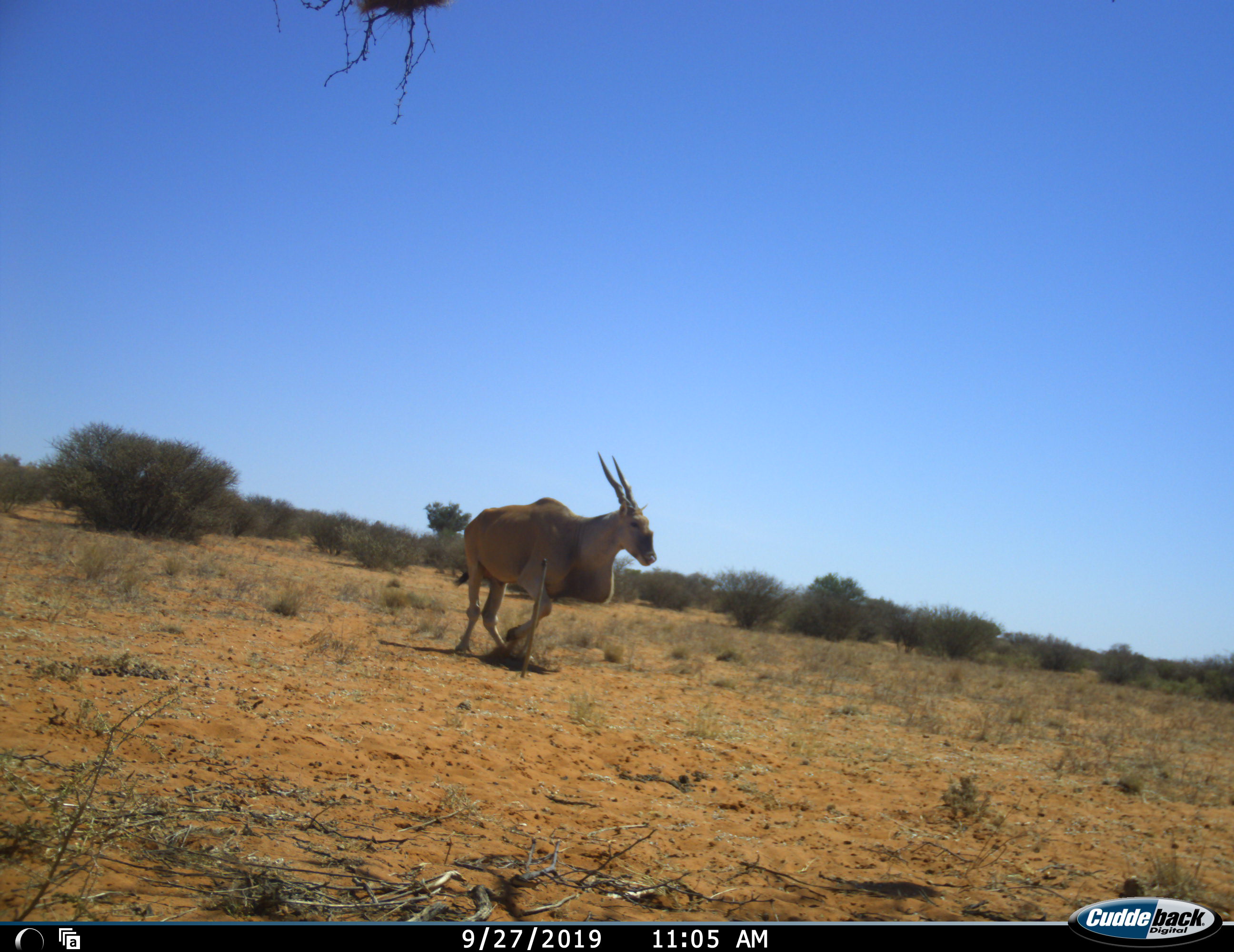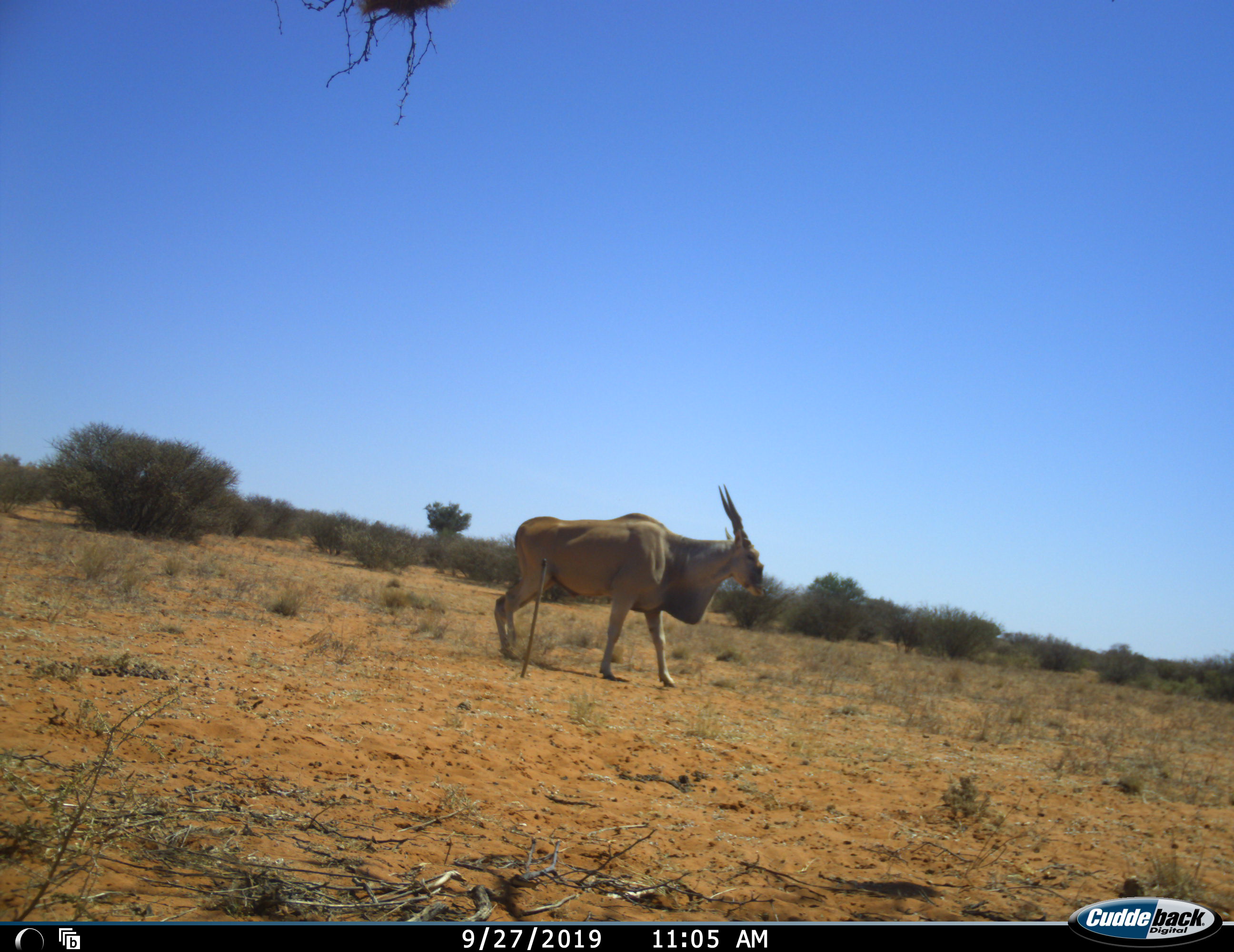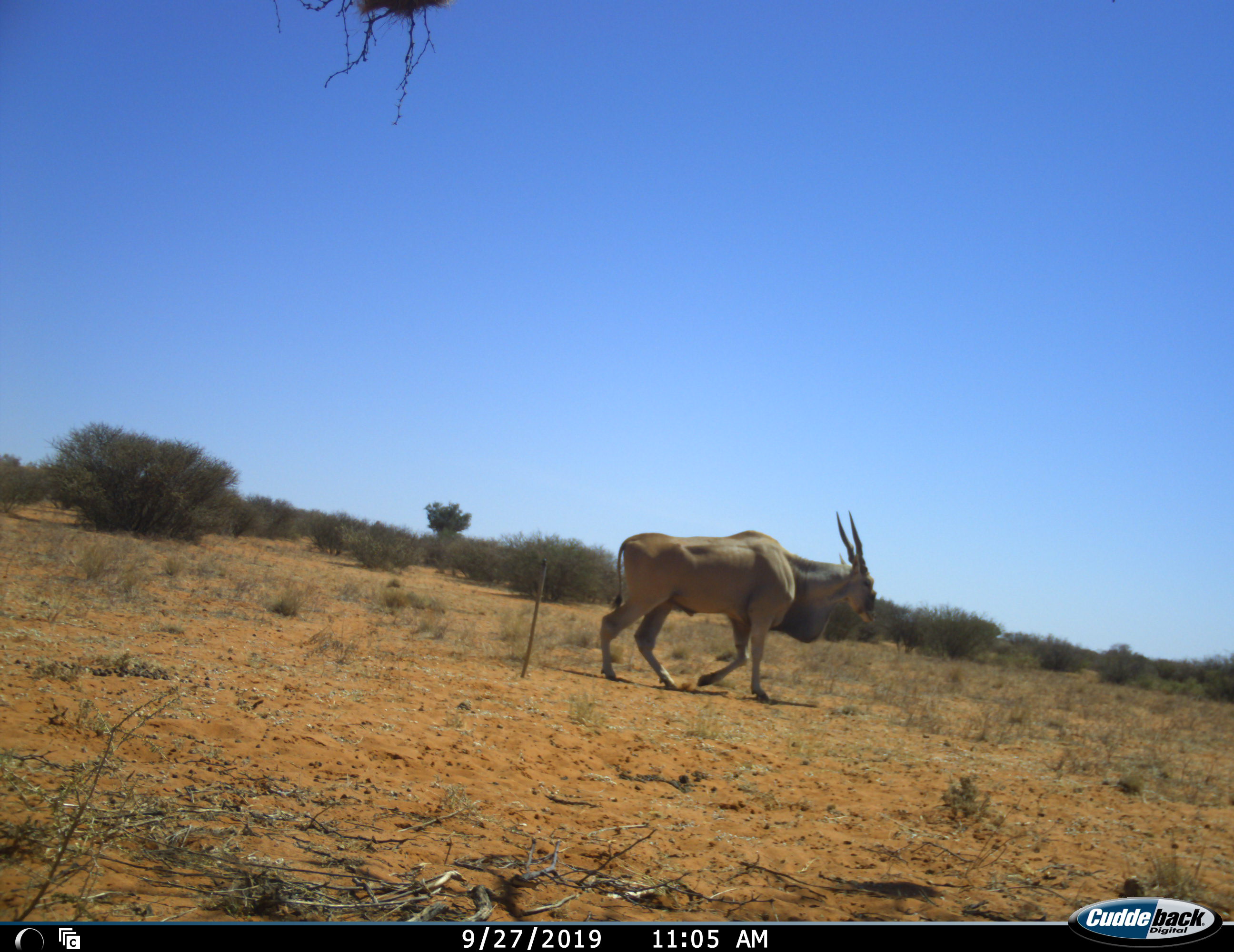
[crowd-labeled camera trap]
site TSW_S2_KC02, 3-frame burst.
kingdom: Animalia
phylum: Chordata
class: Mammalia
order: Artiodactyla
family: Bovidae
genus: Tragelaphus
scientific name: Tragelaphus oryx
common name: eland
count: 1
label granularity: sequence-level